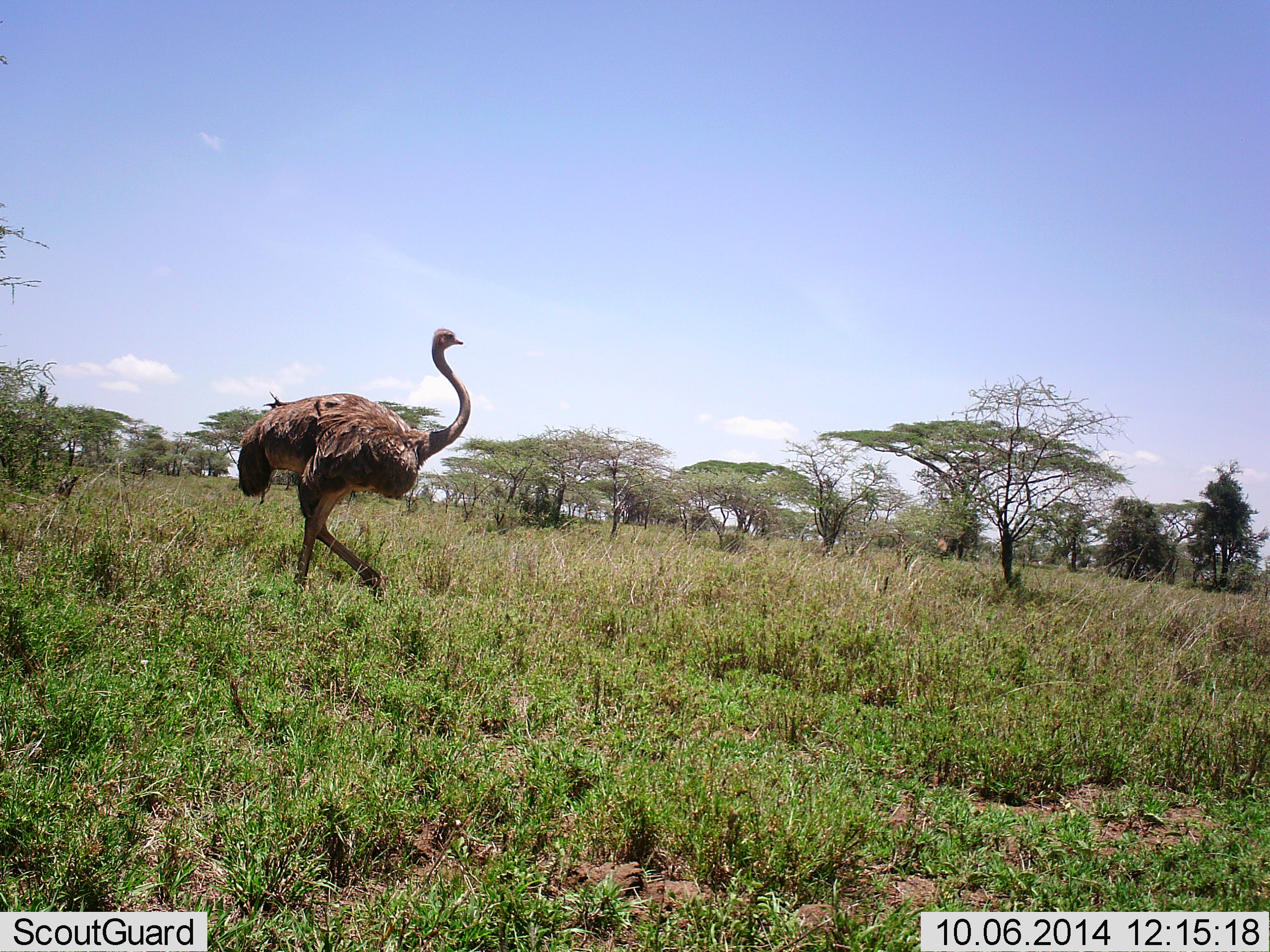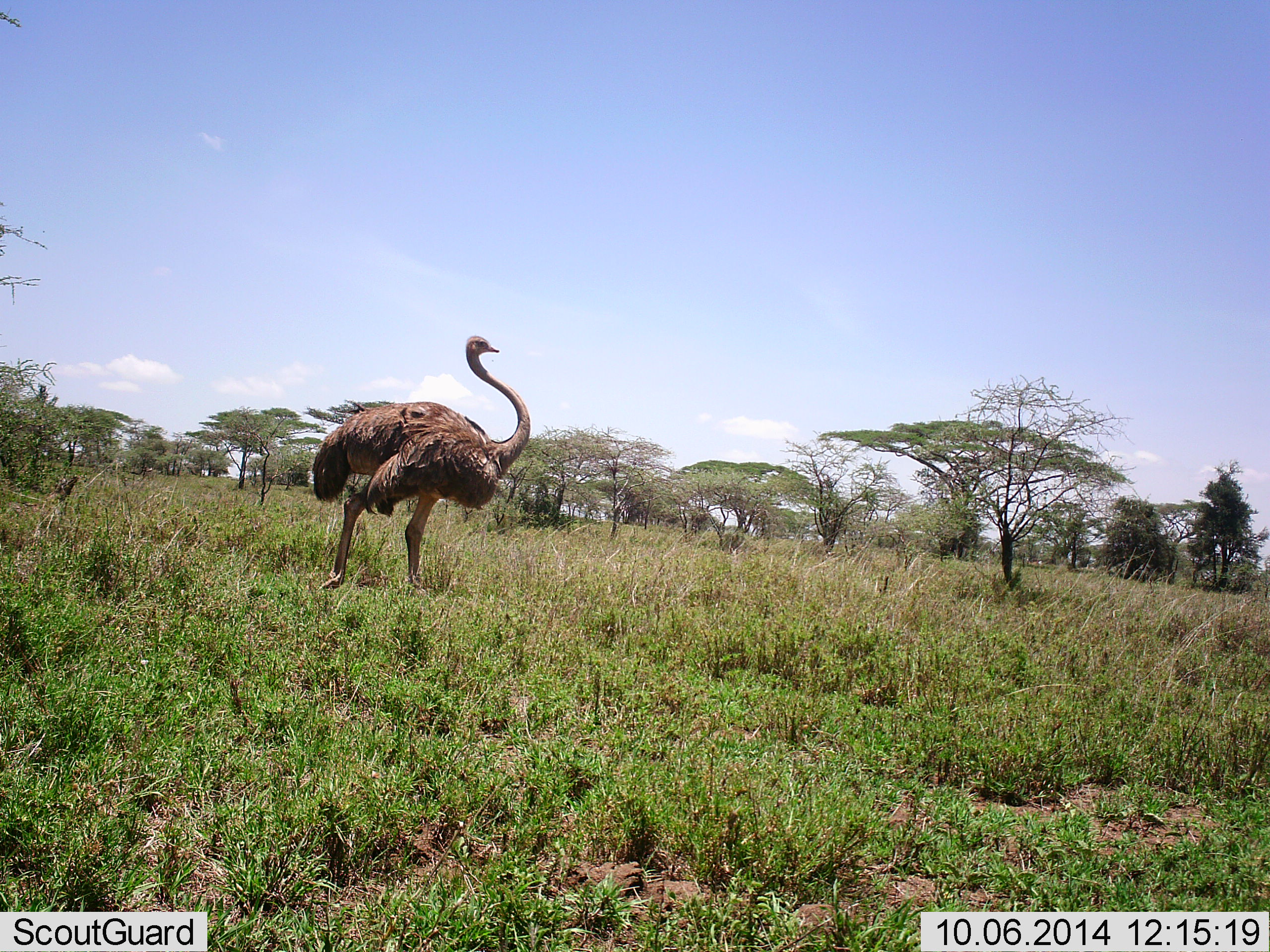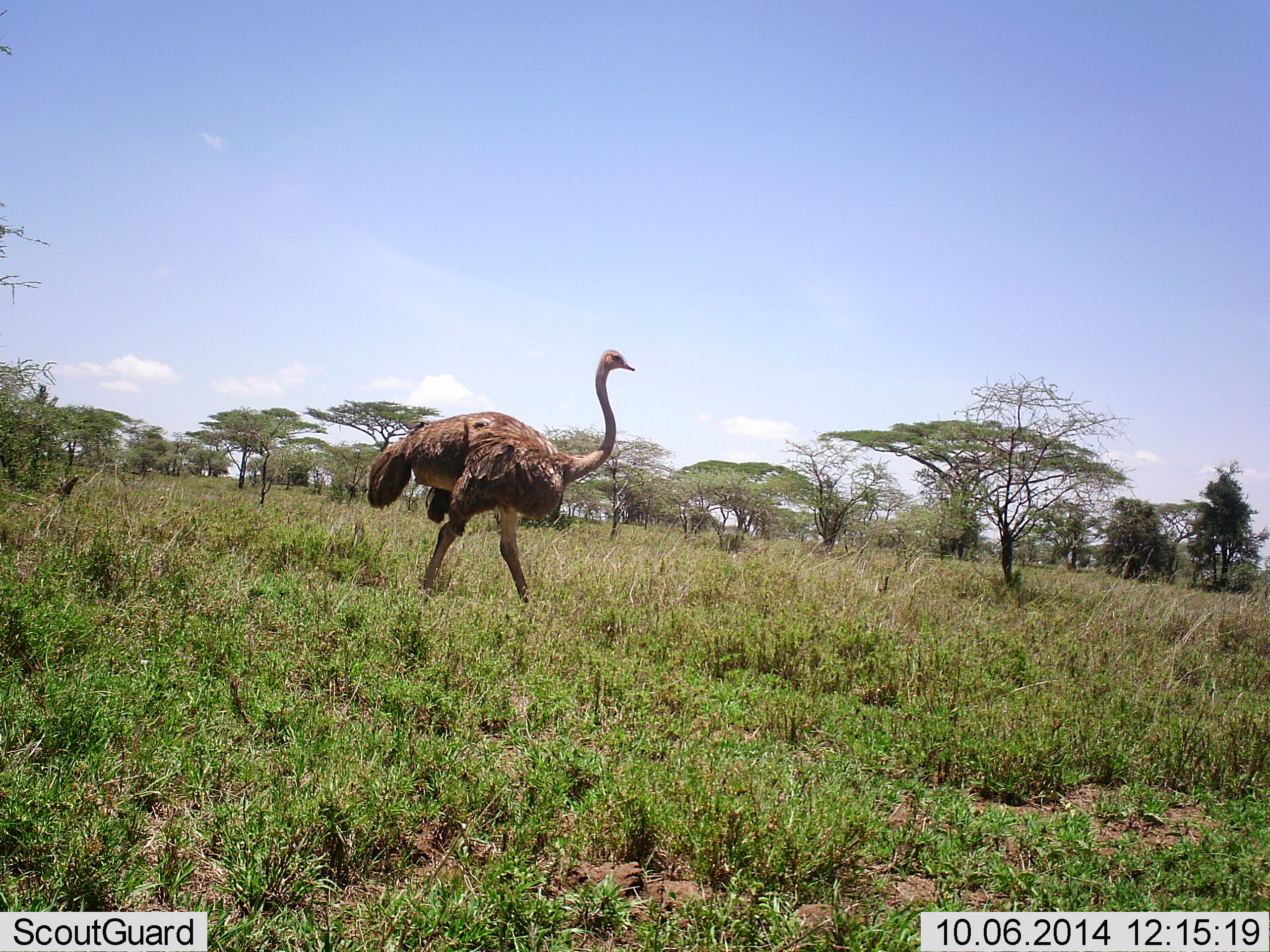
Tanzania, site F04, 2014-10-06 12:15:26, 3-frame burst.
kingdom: Animalia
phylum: Chordata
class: Aves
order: Struthioniformes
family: Struthionidae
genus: Struthio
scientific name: Struthio camelus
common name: ostrich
Ostrich (Struthio camelus), count 1. Behavior (volunteer vote fractions): standing 20%, resting 0%, moving 90%, interacting 0%. Young present (vote fraction): 0%. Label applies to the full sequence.